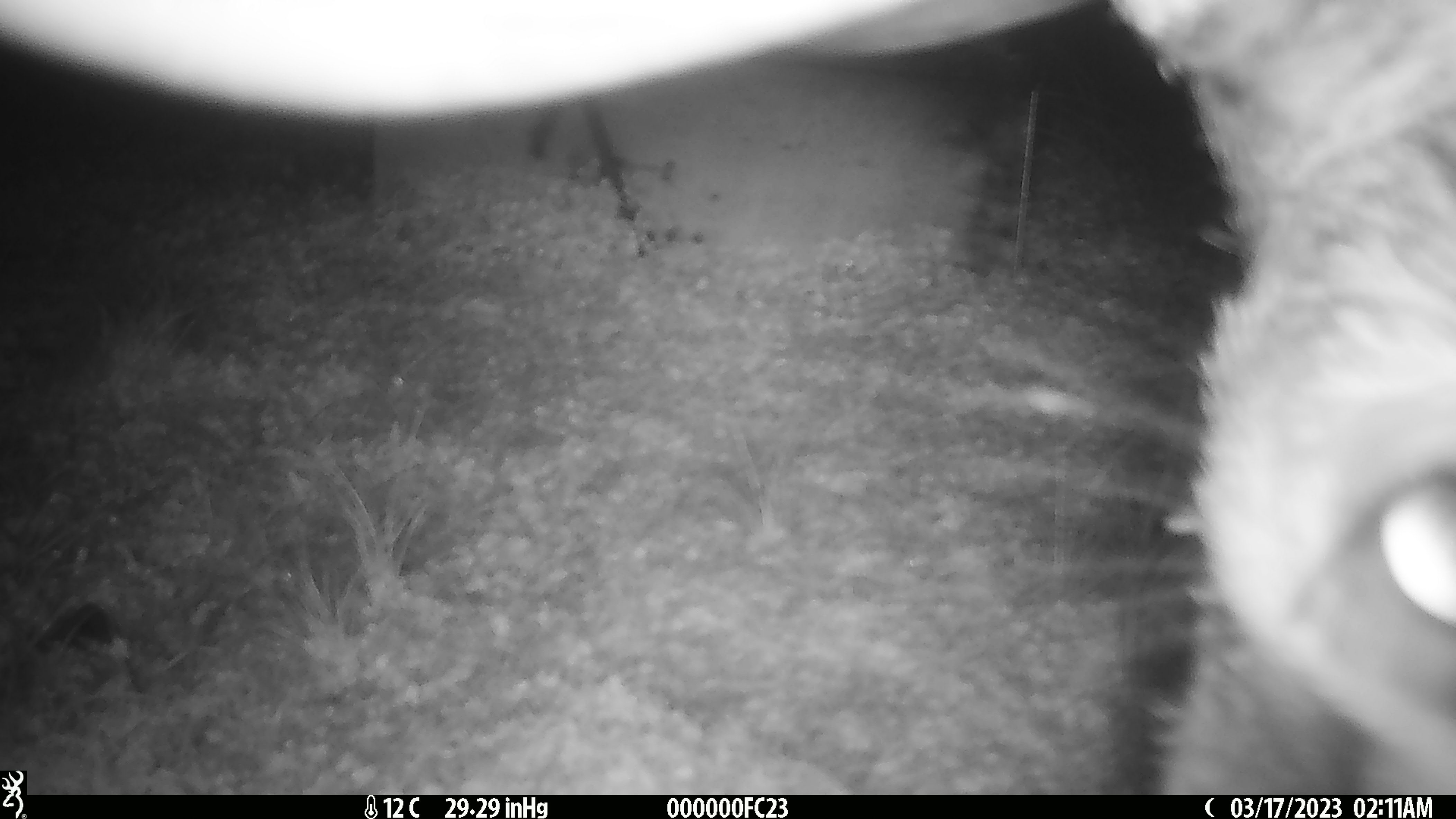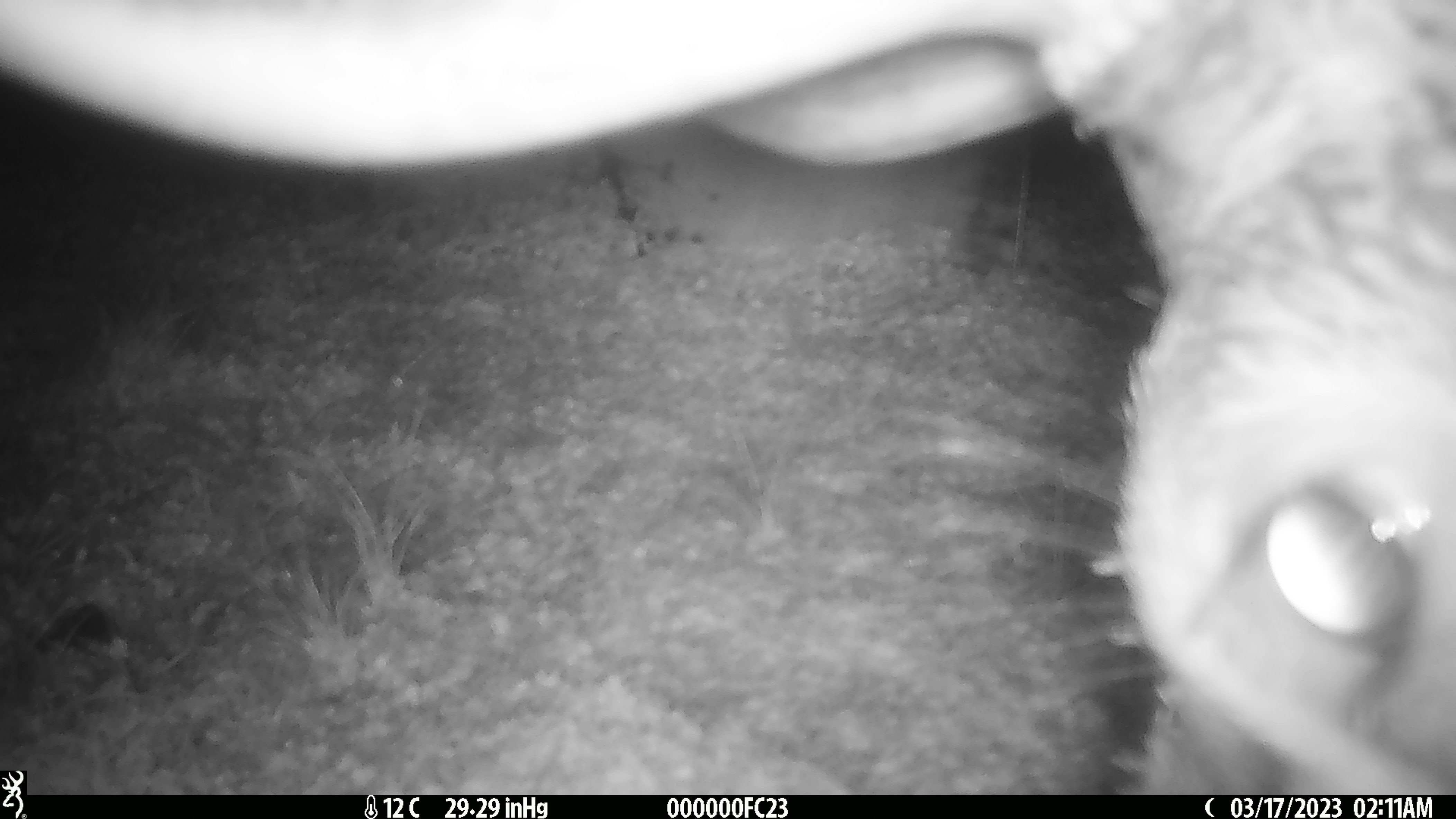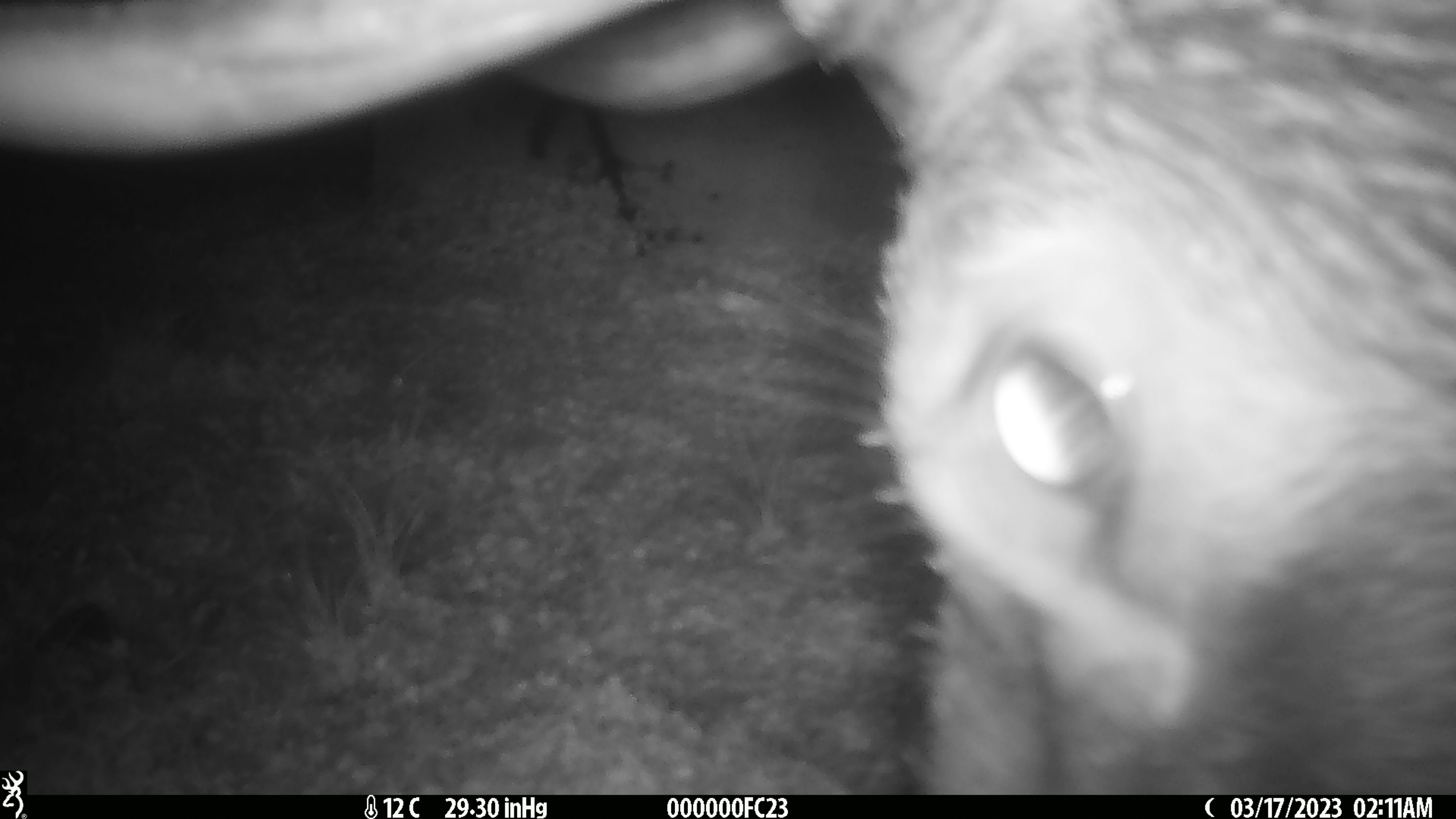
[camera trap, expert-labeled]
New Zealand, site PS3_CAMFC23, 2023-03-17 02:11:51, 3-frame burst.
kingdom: Animalia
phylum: Chordata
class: Mammalia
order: Artiodactyla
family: Cervidae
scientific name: Cervidae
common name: deer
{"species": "deer (Cervidae)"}